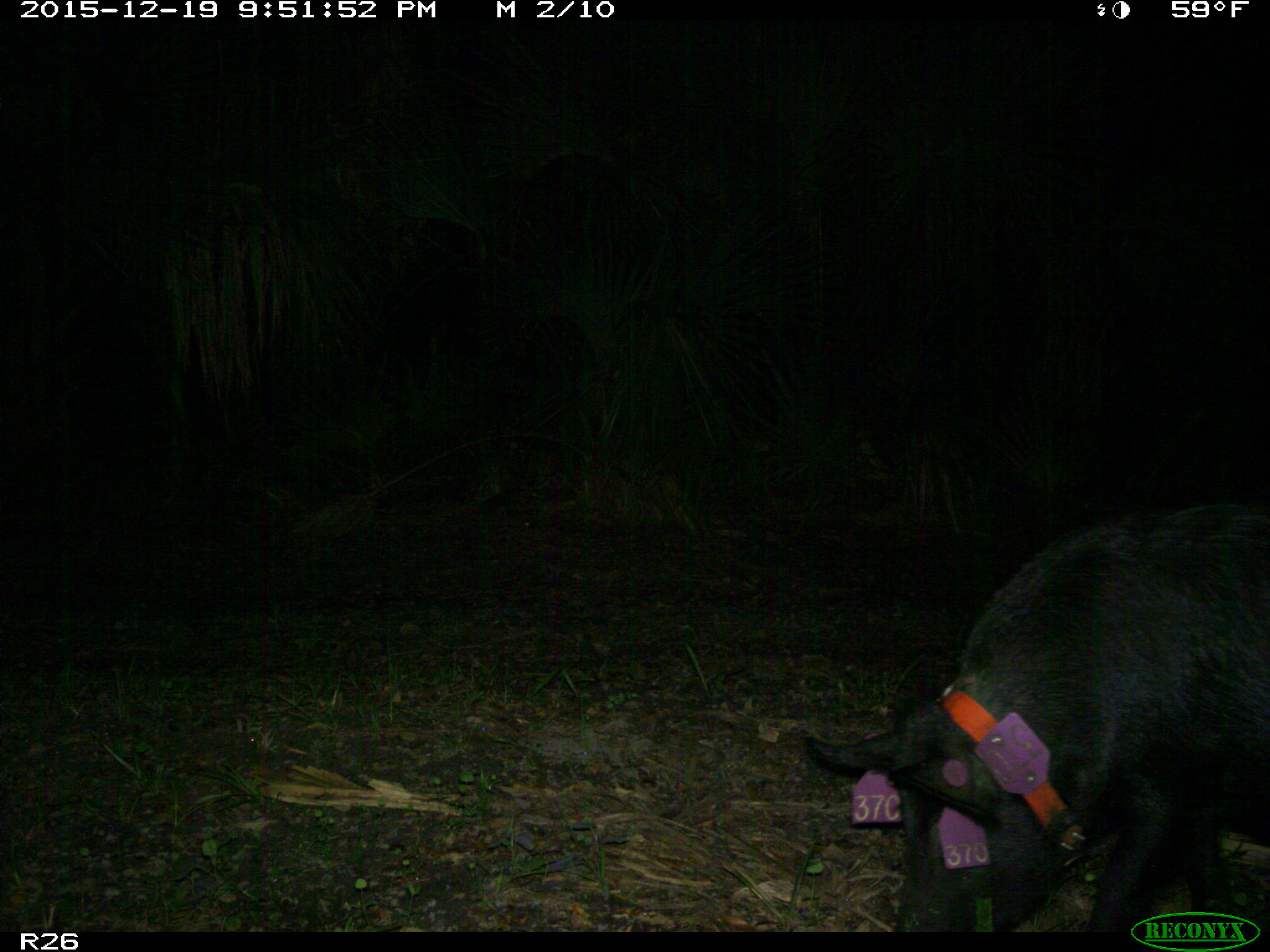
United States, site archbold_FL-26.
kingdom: Animalia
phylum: Chordata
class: Mammalia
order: Artiodactyla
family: Suidae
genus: Sus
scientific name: Sus scrofa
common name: wild boar